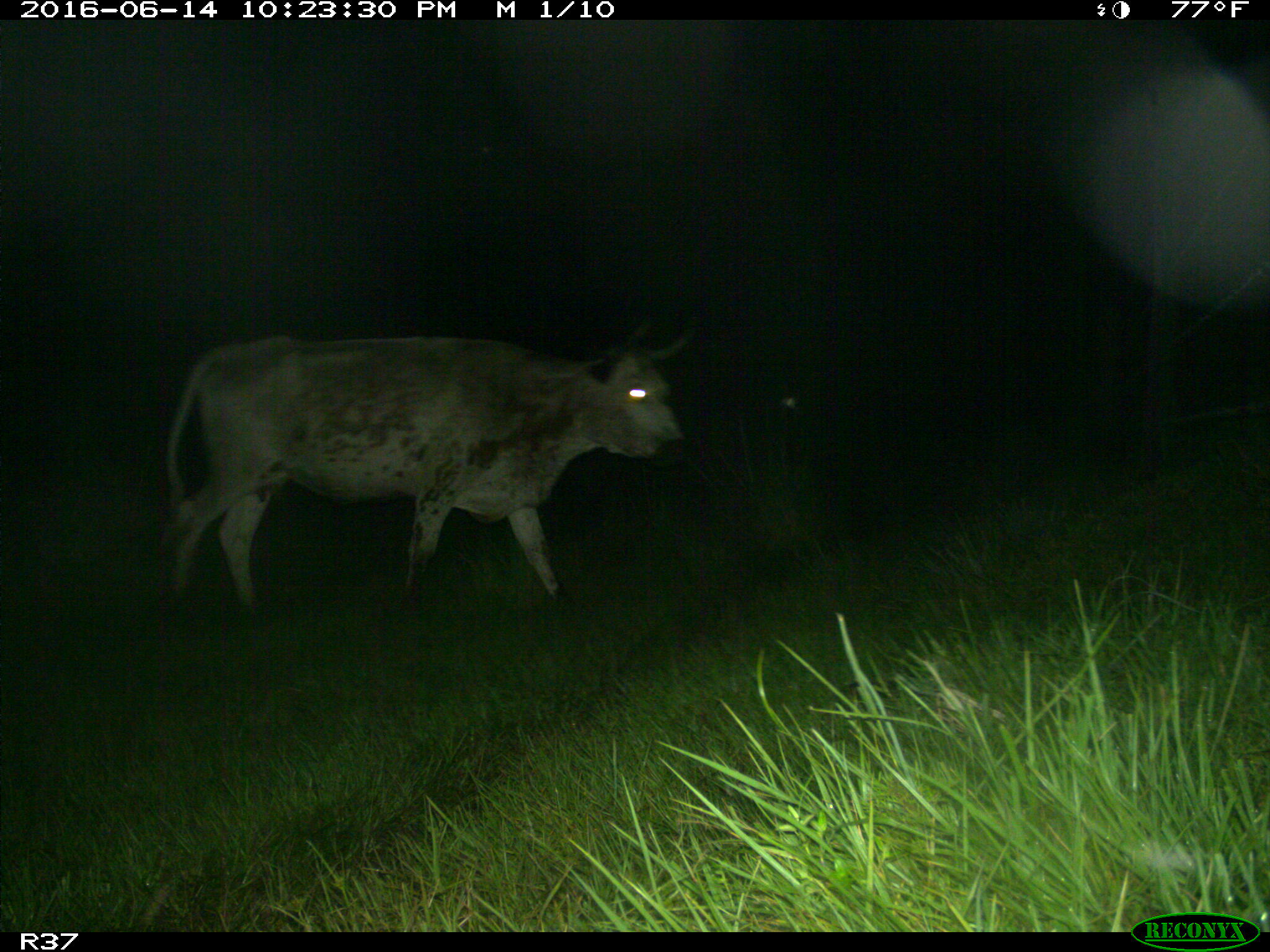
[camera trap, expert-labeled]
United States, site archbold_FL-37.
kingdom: Animalia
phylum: Chordata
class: Mammalia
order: Artiodactyla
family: Bovidae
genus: Bos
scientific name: Bos taurus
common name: domestic cow